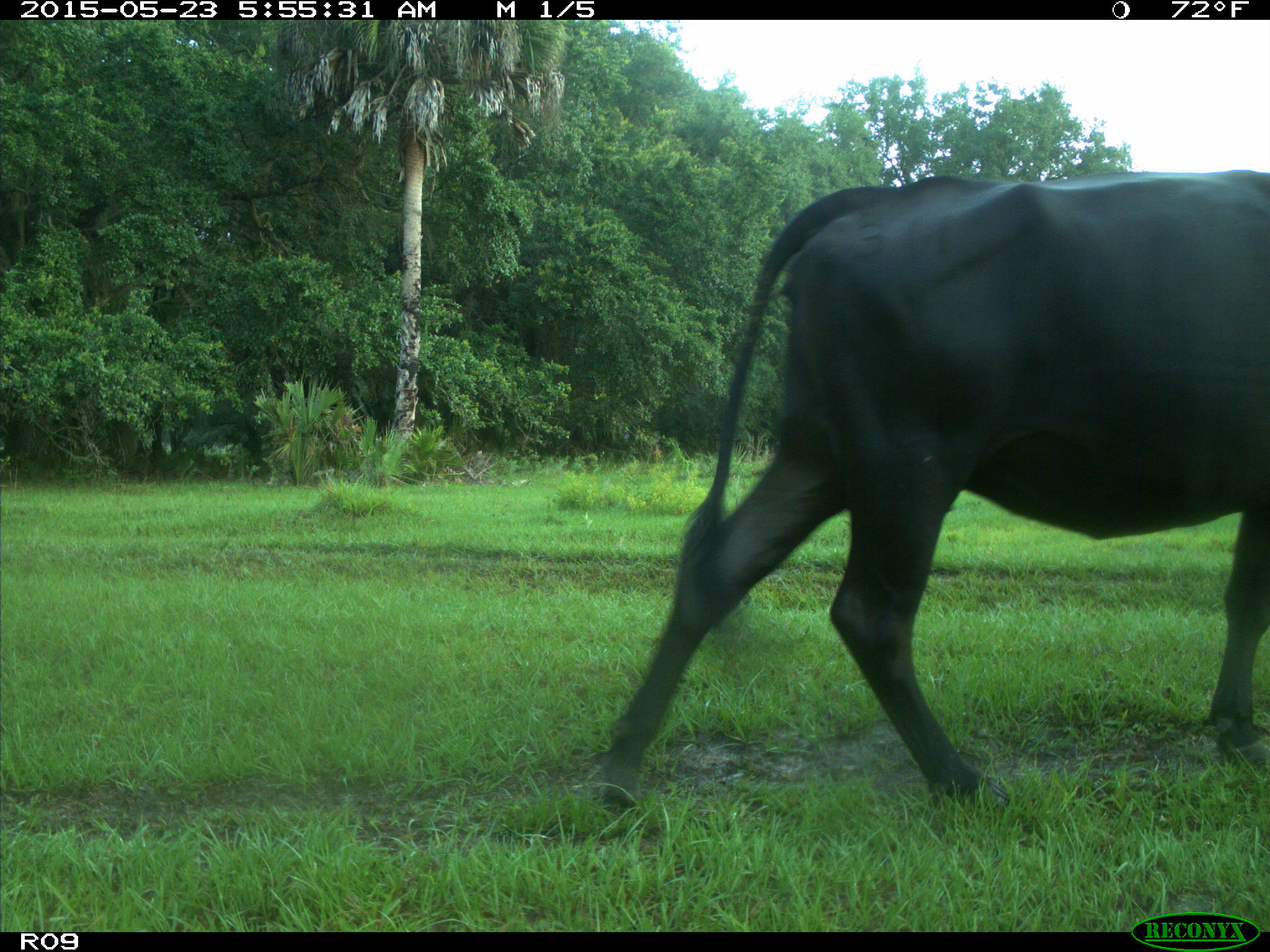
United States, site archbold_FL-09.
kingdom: Animalia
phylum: Chordata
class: Mammalia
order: Artiodactyla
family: Bovidae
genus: Bos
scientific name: Bos taurus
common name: domestic cow